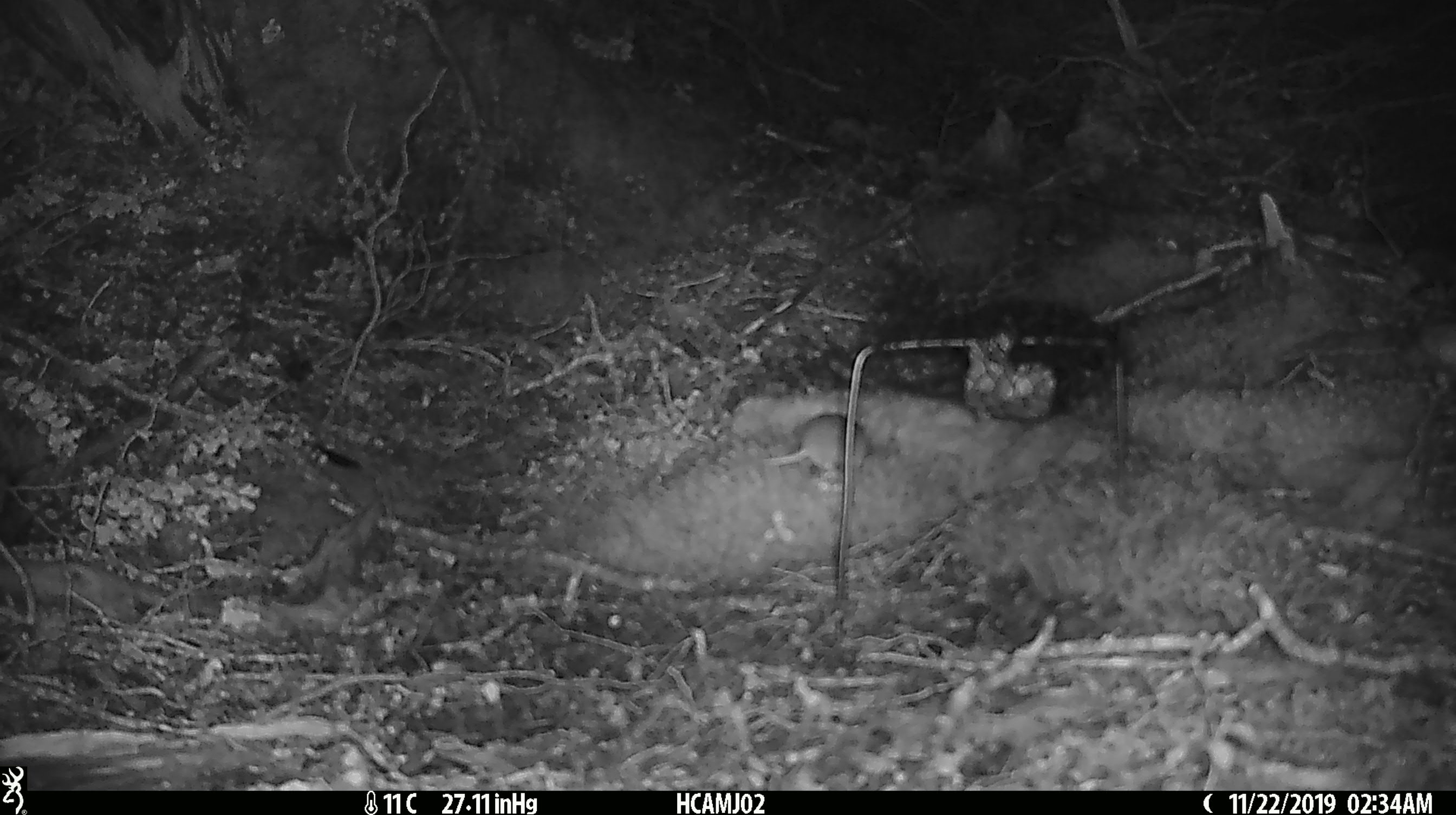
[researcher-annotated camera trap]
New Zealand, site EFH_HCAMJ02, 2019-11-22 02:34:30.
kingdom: Animalia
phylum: Chordata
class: Mammalia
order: Rodentia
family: Muridae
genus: Mus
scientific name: Mus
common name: mouse